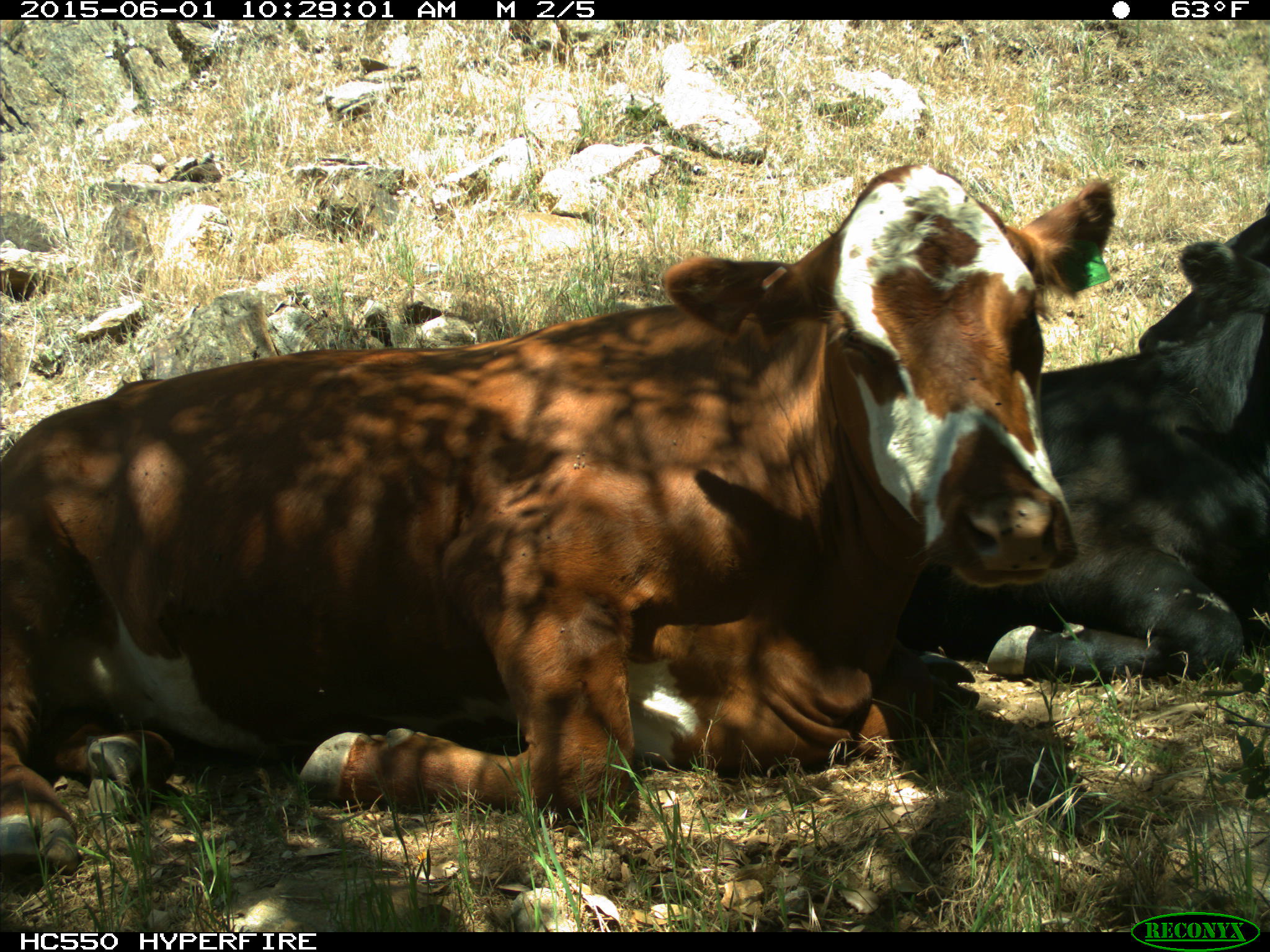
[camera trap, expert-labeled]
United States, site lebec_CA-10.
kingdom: Animalia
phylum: Chordata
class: Mammalia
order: Artiodactyla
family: Bovidae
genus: Bos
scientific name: Bos taurus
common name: domestic cow